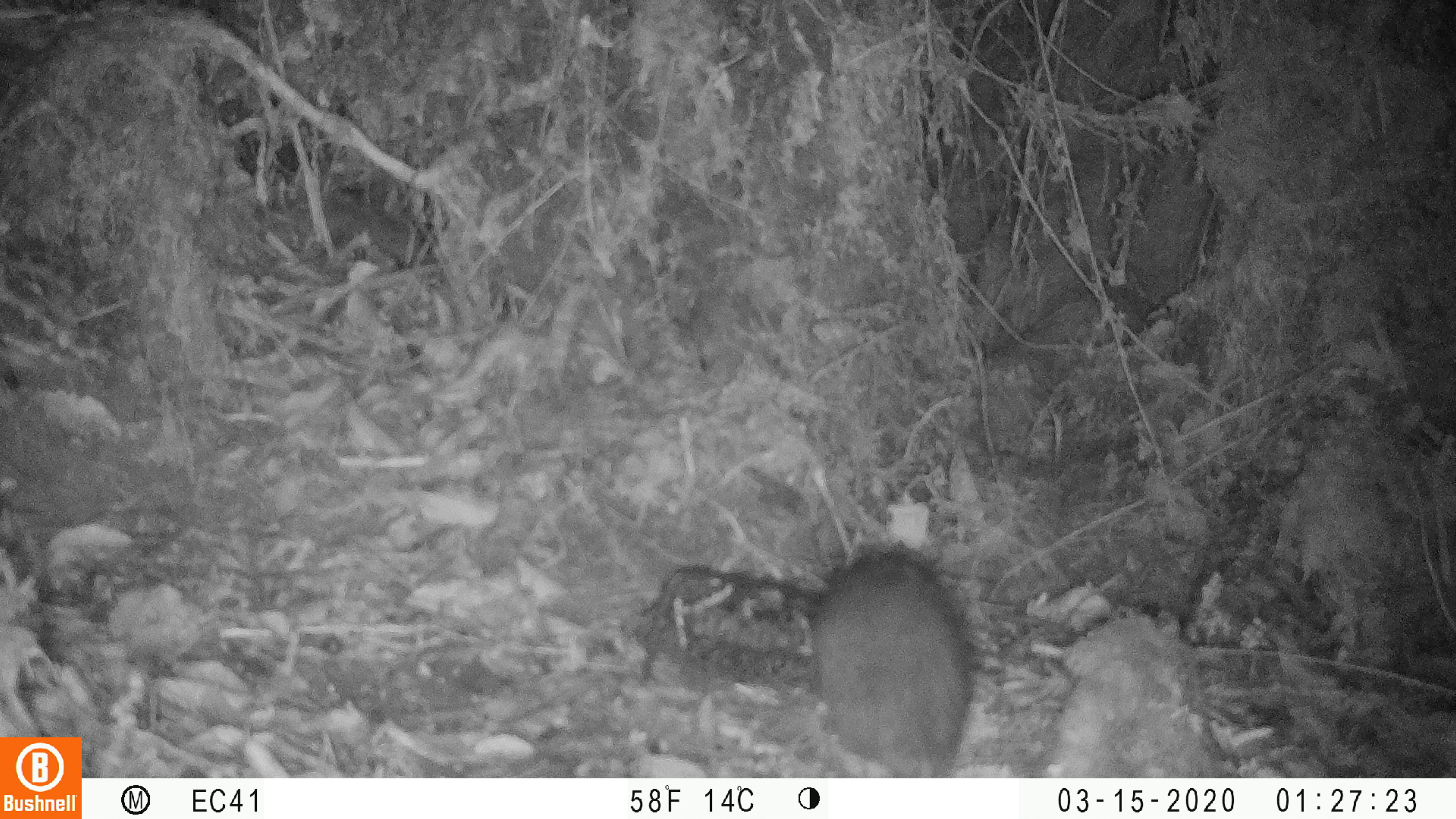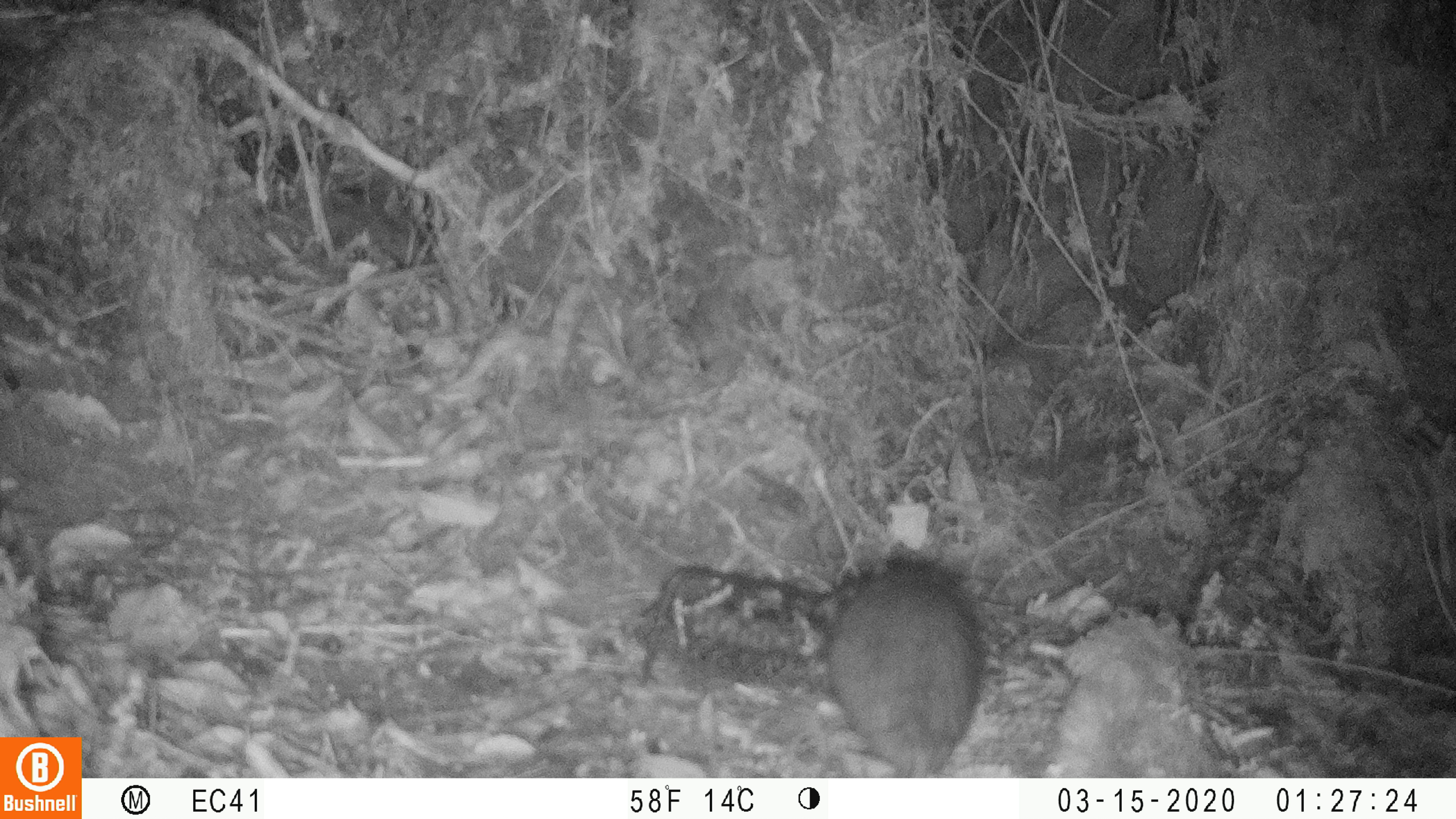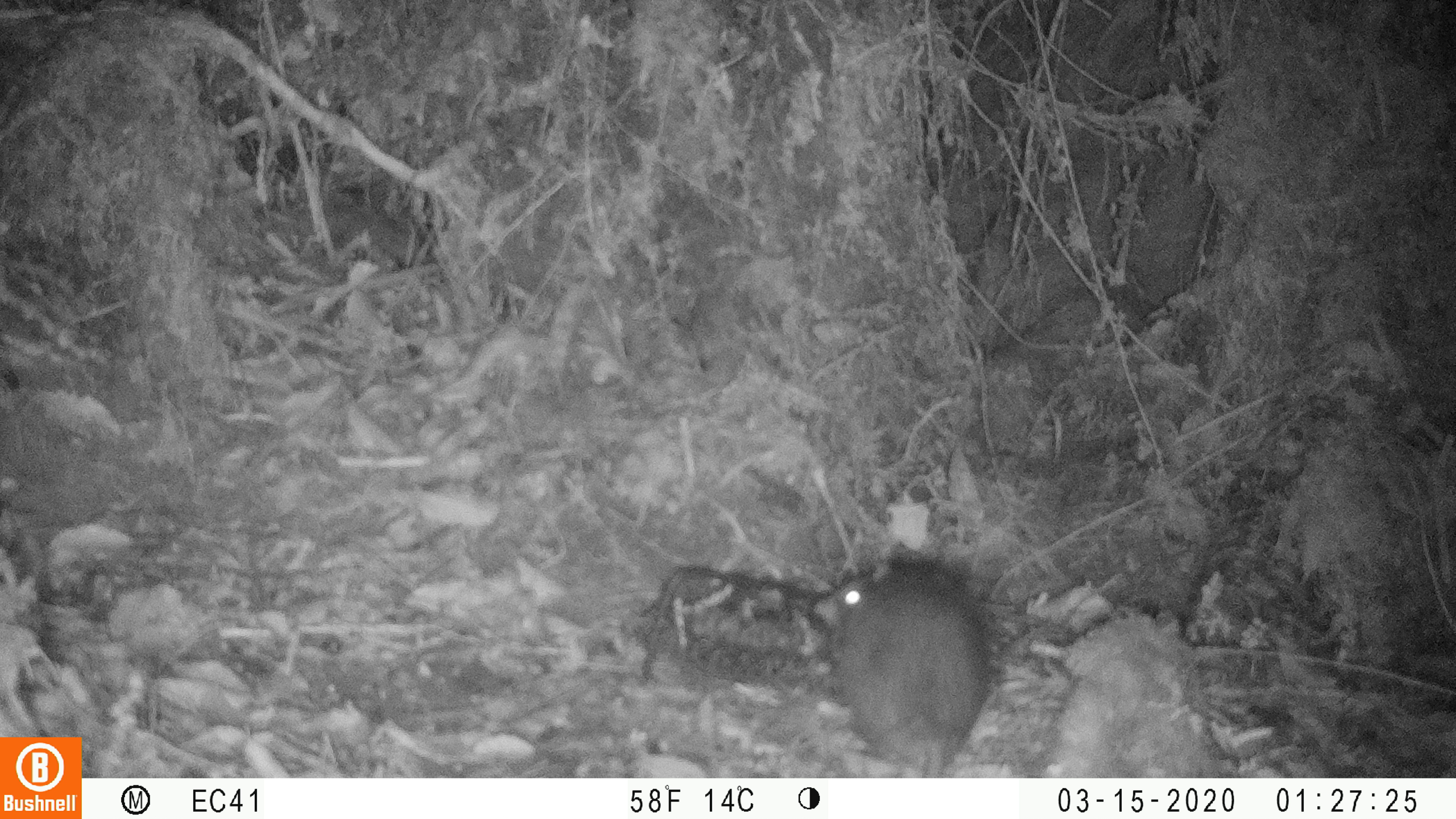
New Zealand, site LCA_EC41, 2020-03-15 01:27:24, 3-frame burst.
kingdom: Animalia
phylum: Chordata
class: Mammalia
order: Rodentia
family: Muridae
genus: Rattus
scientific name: Rattus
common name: rat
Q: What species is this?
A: Rat (Rattus).